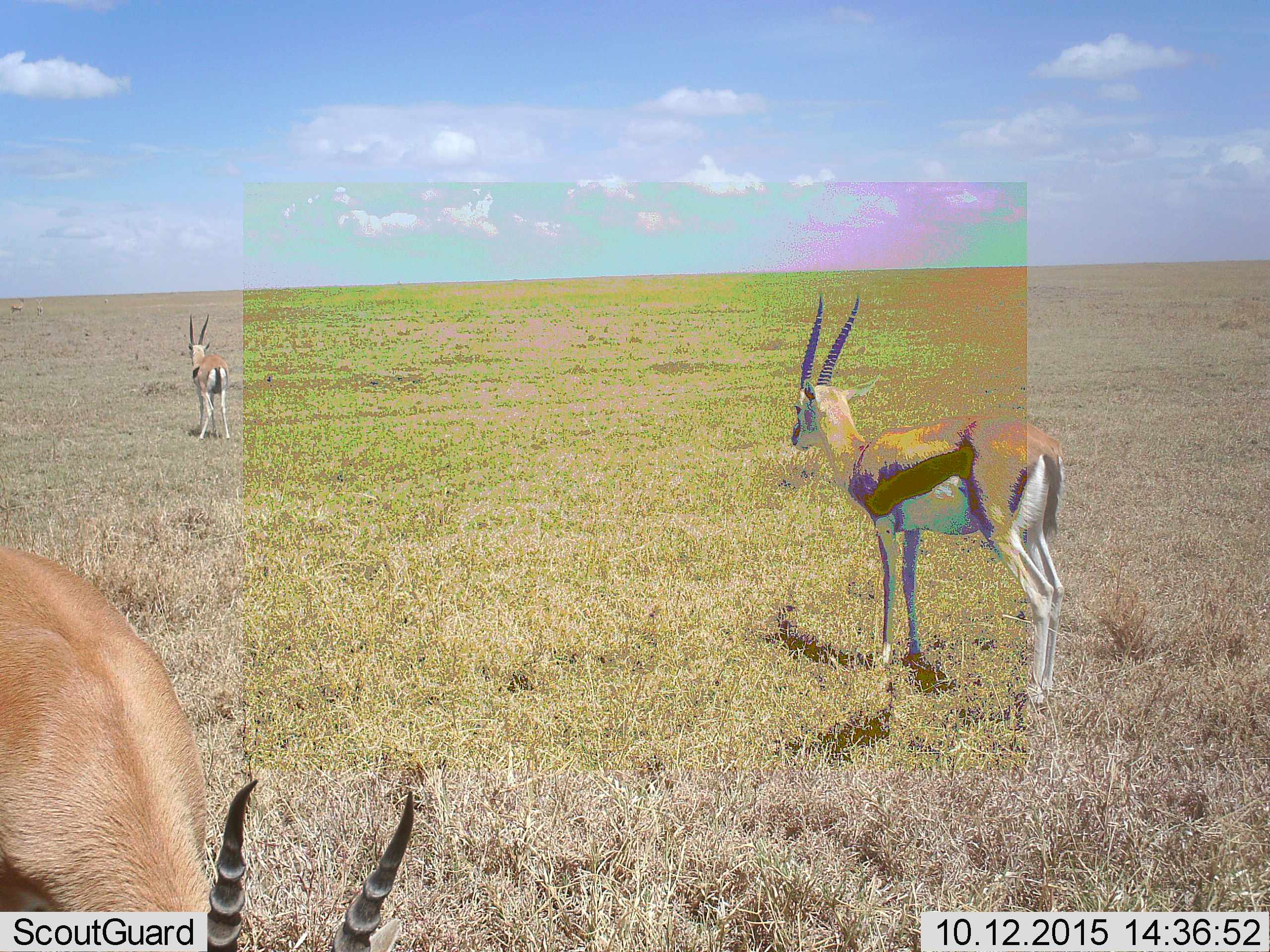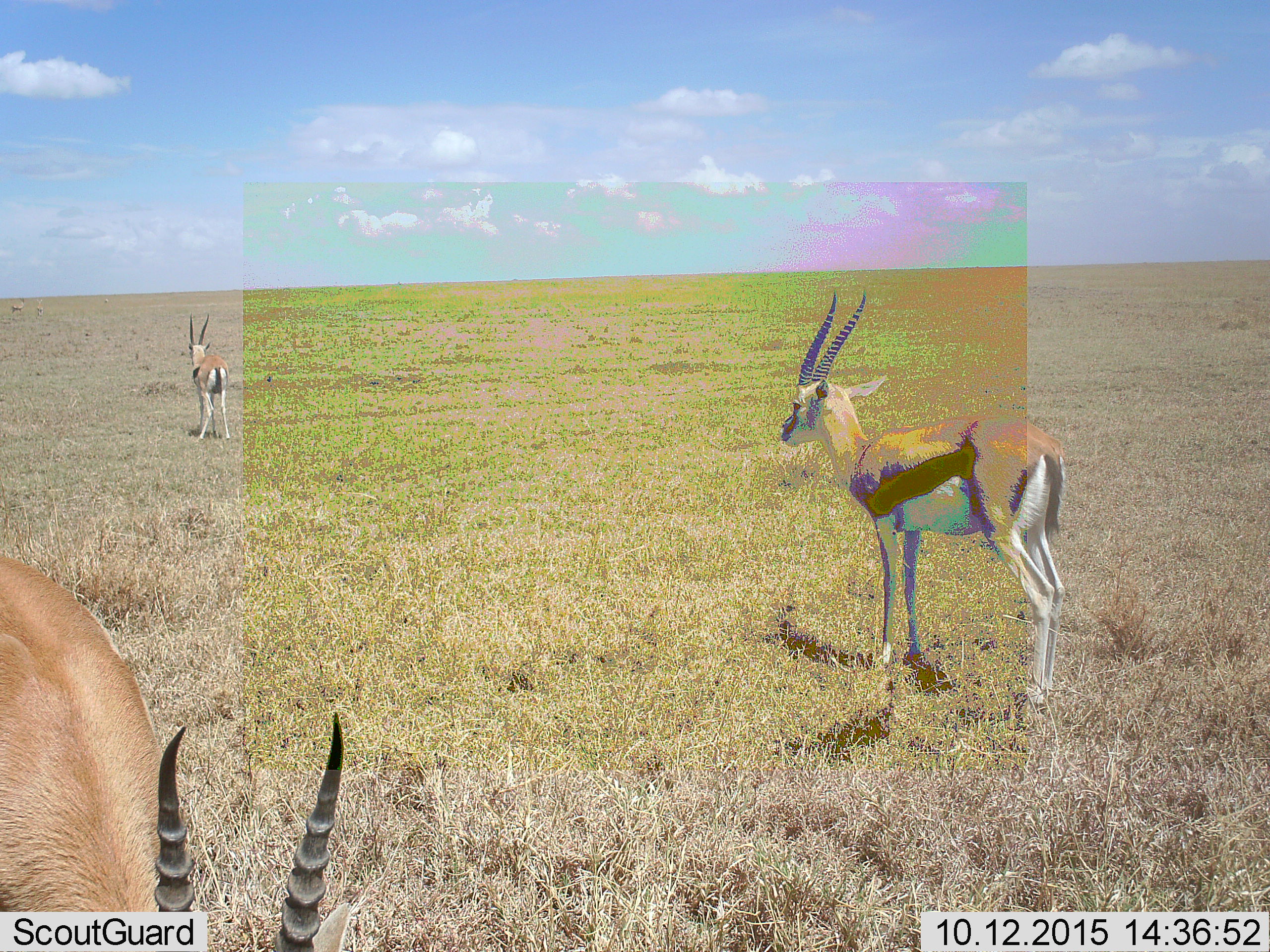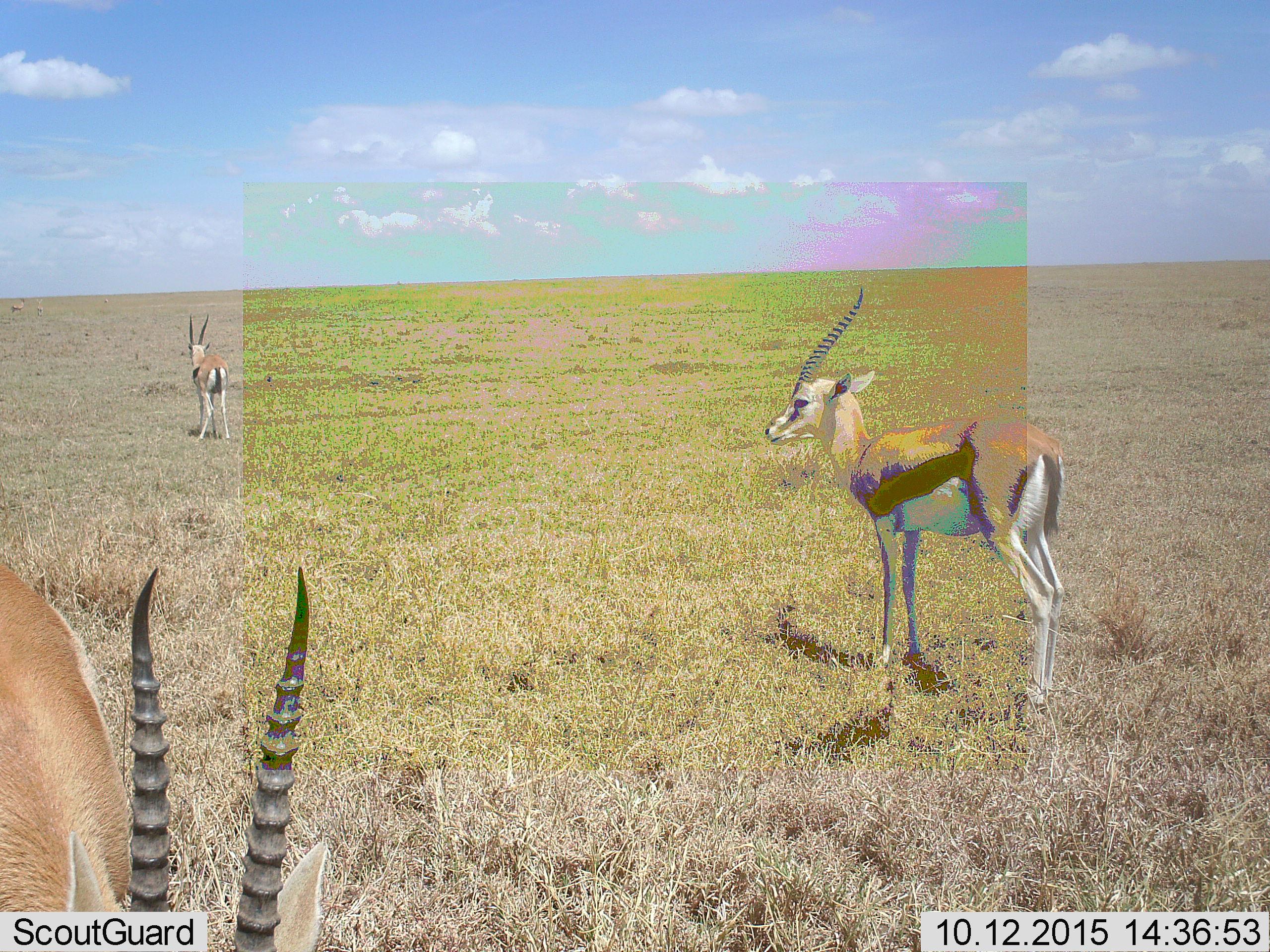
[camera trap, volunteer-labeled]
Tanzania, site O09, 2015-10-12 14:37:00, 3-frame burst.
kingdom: Animalia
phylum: Chordata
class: Mammalia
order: Artiodactyla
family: Bovidae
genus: Eudorcas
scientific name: Eudorcas thomsonii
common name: thomson's gazelle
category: gazellethomsons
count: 3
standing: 100%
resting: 0%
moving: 17%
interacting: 0%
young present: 0%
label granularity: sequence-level